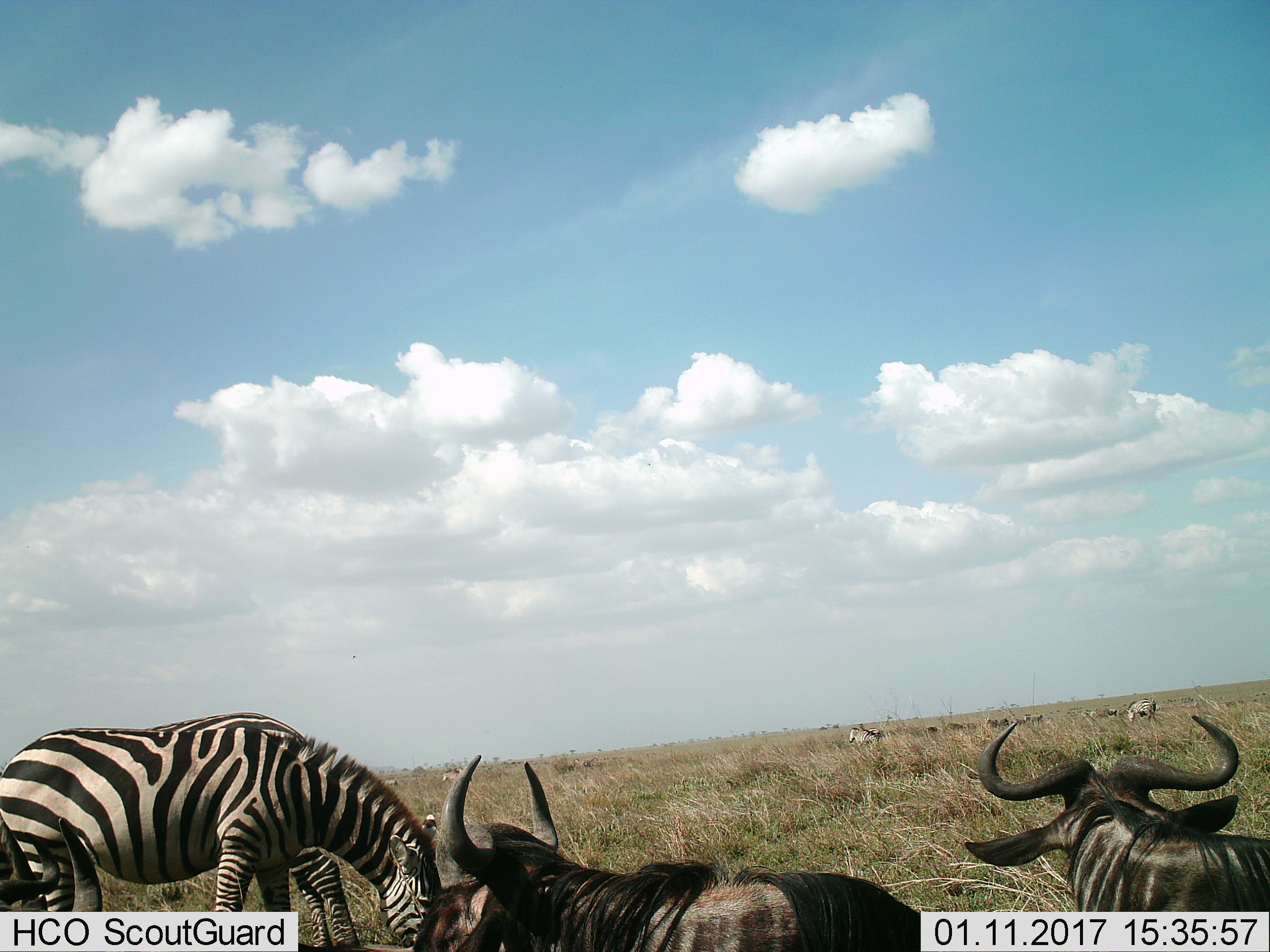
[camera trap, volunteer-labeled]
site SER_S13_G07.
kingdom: Animalia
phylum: Chordata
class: Mammalia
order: Artiodactyla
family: Bovidae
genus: Connochaetes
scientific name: Connochaetes taurinus taurinus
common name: blue wildebeest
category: wildebeestblue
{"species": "wildebeestblue (blue wildebeest) (Connochaetes taurinus taurinus)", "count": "2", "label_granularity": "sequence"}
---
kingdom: Animalia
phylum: Chordata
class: Mammalia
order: Perissodactyla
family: Equidae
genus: Equus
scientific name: Equus quagga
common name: plains zebra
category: zebraplains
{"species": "zebraplains (plains zebra) (Equus quagga)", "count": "5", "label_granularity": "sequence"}